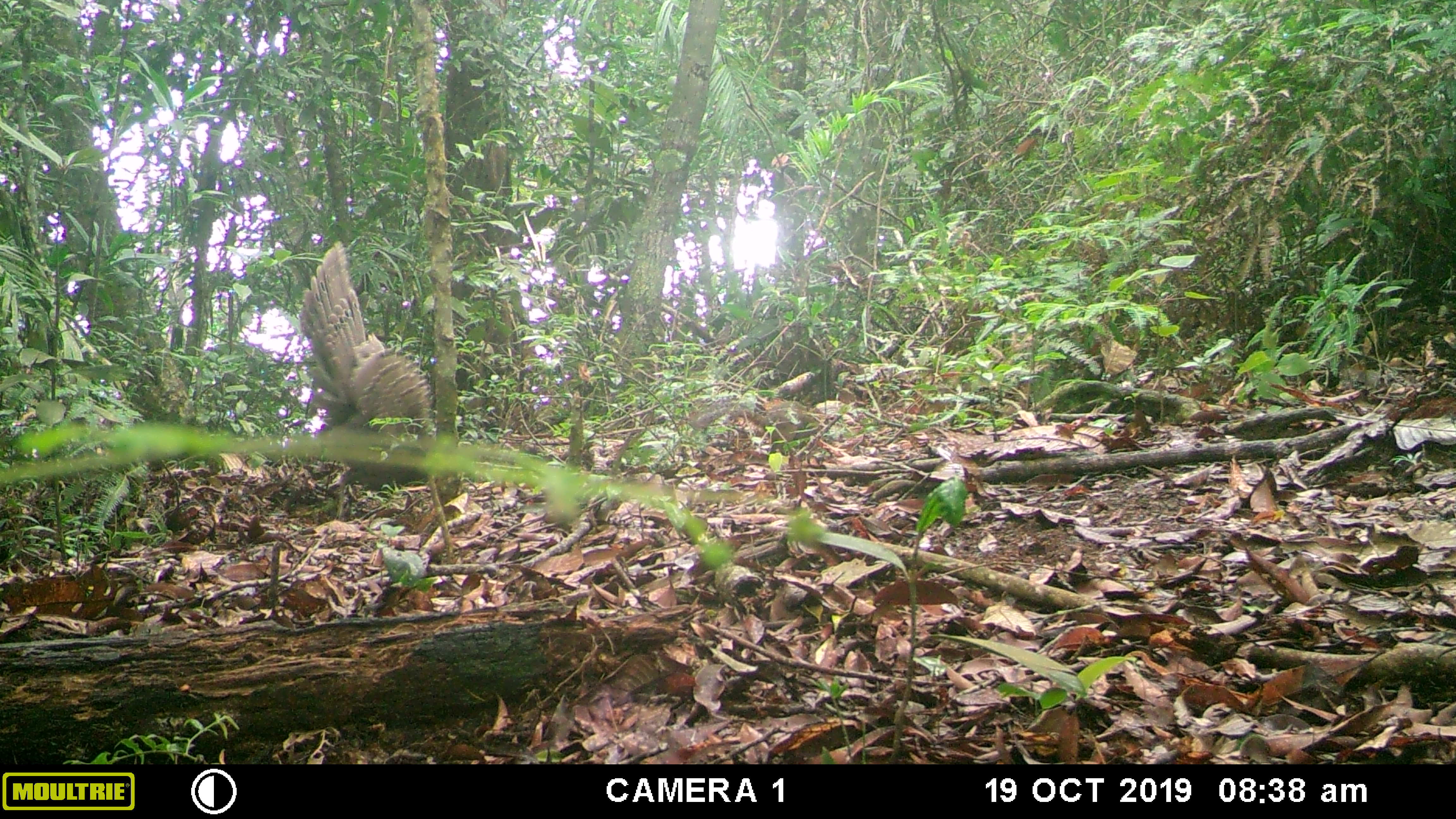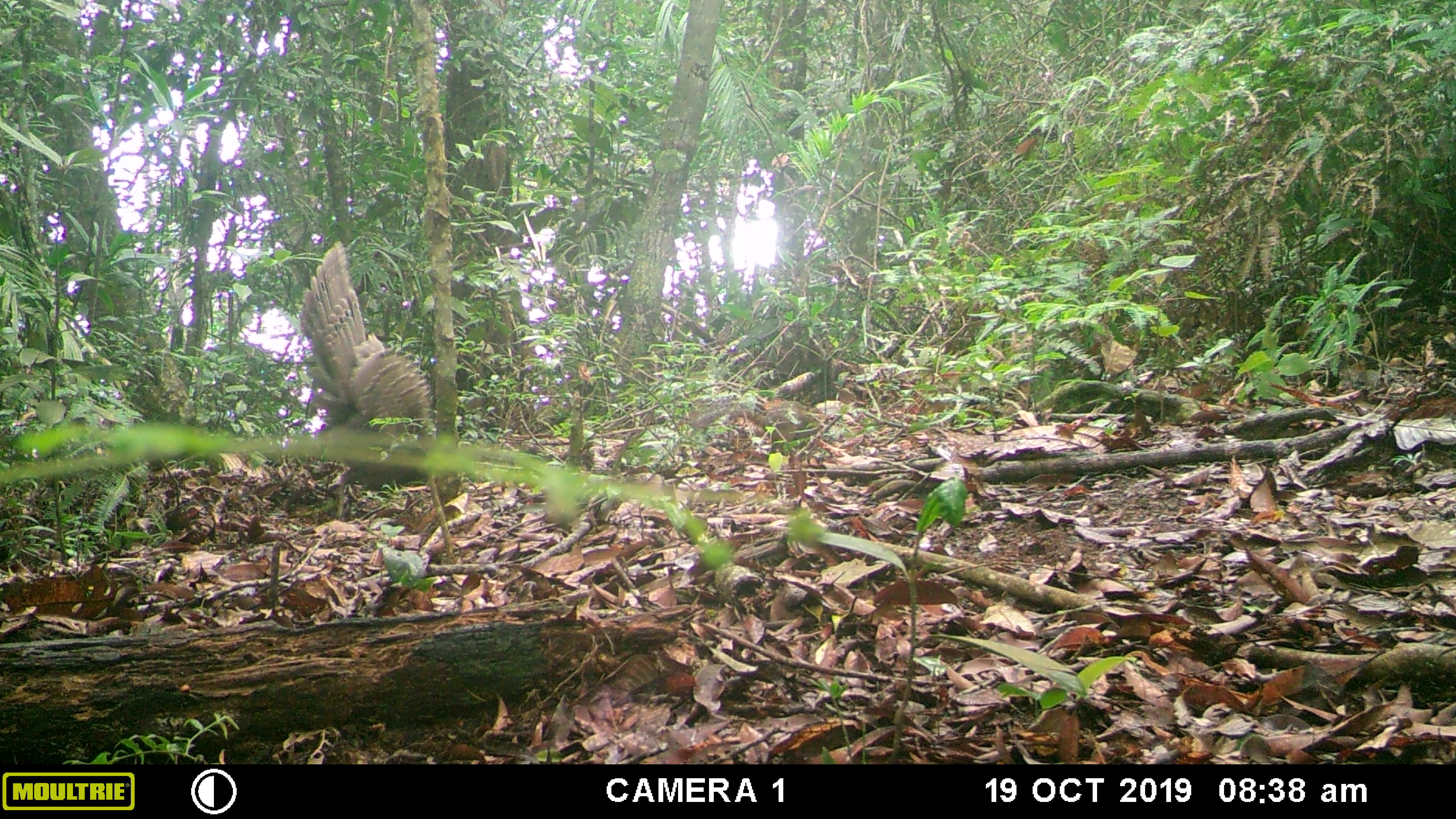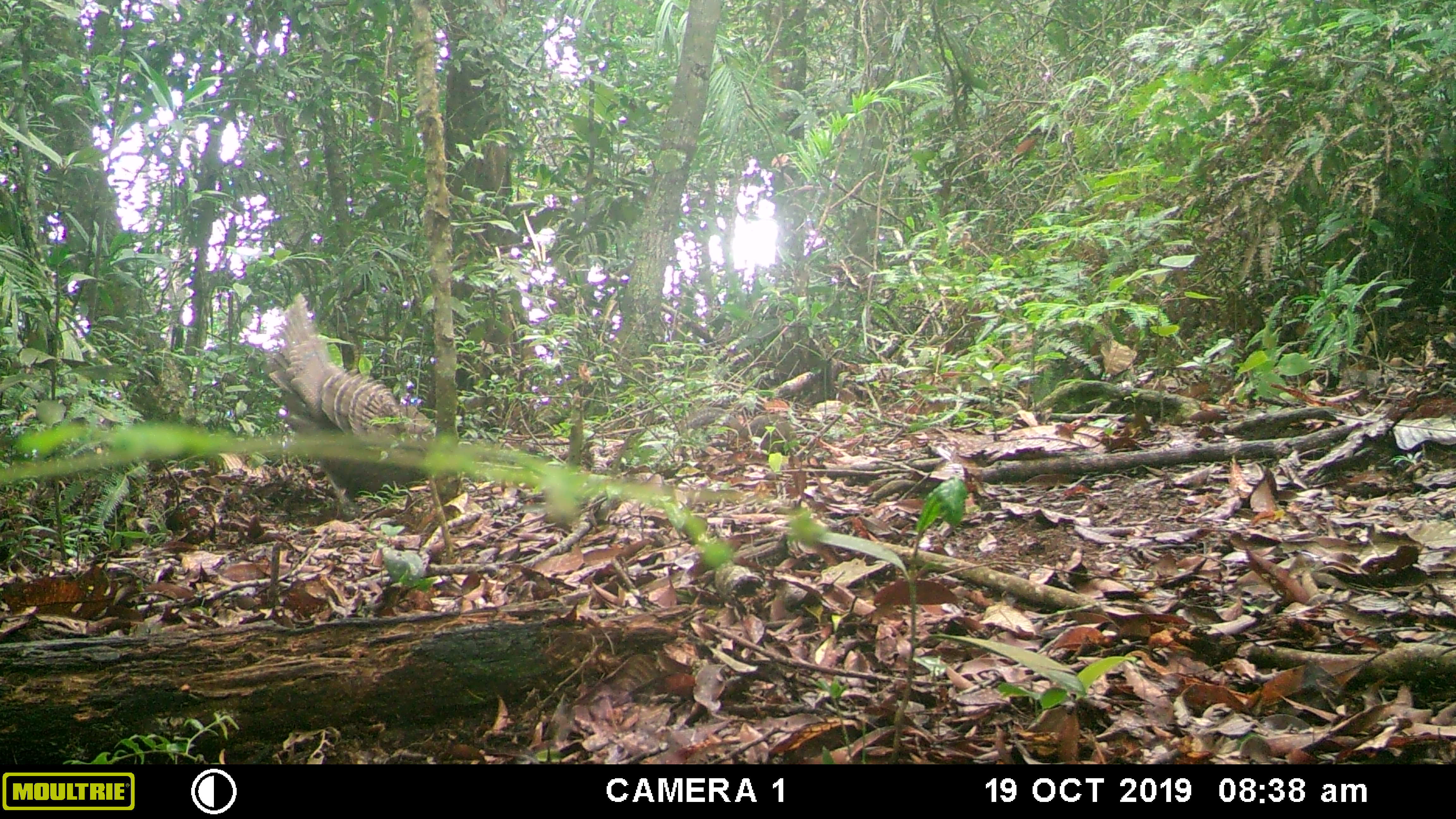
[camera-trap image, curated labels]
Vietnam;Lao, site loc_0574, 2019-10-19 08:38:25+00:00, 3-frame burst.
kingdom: Animalia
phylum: Chordata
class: Aves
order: Galliformes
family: Phasianidae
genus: Polyplectron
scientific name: Polyplectron bicalcaratum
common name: gray peacock-pheasant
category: grey peacock pheasant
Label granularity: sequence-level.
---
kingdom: Animalia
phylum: Chordata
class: Mammalia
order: Rodentia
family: Sciuridae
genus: Dremomys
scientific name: Dremomys rufigenis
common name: red-cheeked squirrel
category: red cheeked squirrel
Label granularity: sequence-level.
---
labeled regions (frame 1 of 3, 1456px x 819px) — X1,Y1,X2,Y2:
grey peacock pheasant: 297,239,434,520; 688,396,820,453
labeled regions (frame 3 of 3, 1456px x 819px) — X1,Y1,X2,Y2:
grey peacock pheasant: 266,291,436,517; 685,407,797,454